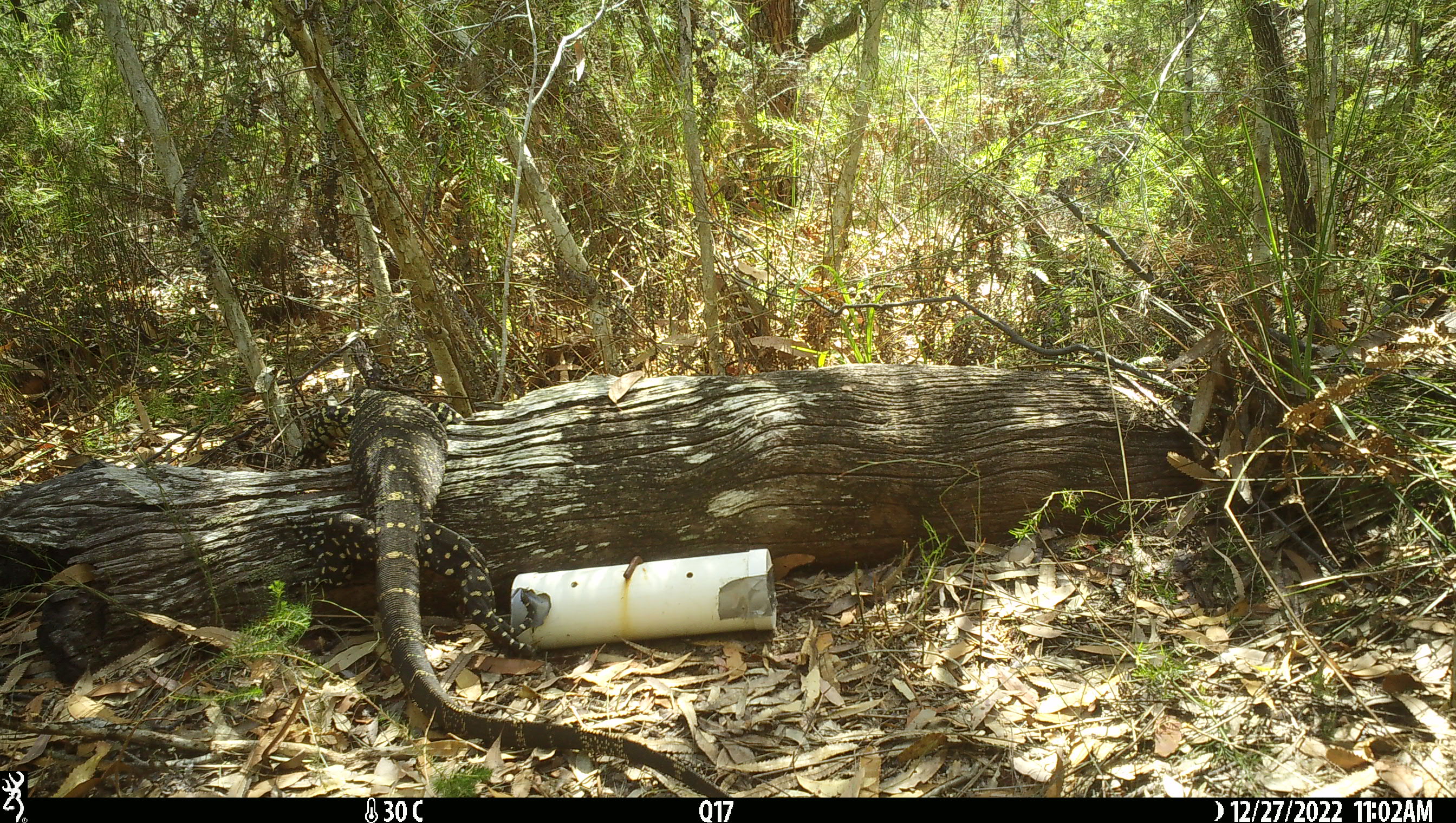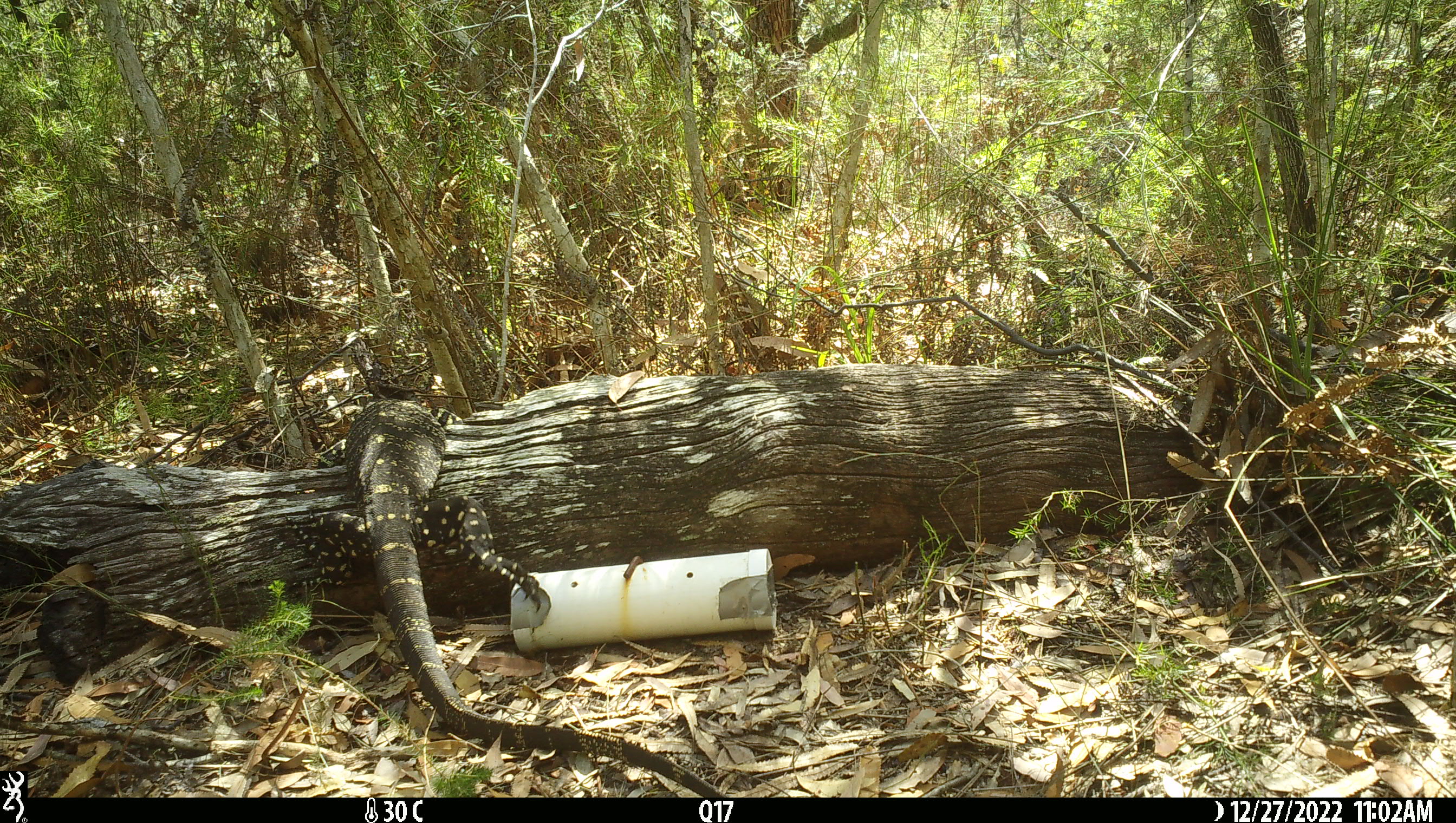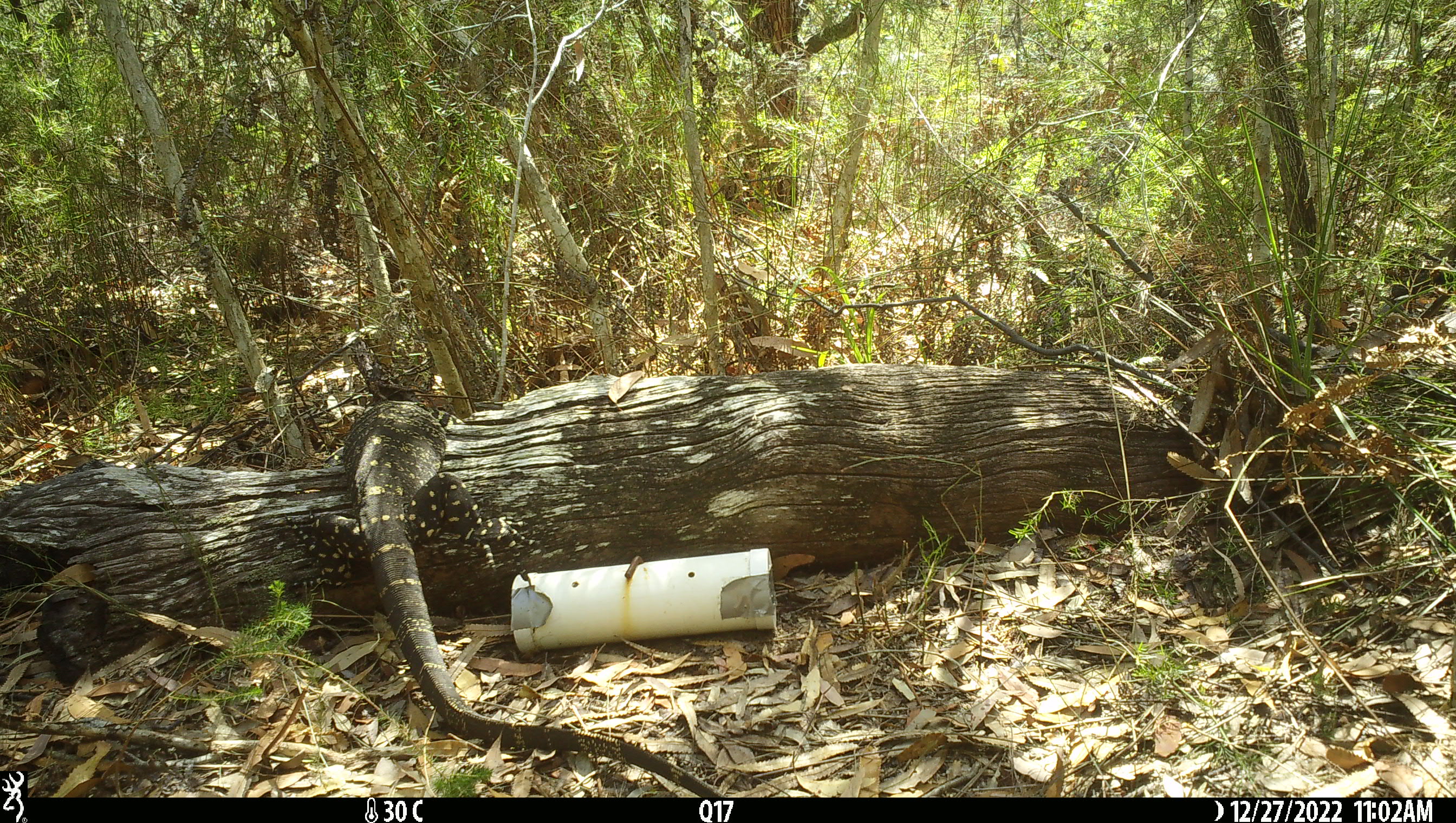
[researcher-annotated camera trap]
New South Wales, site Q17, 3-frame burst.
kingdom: Animalia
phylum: Chordata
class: Reptilia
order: Squamata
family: Varanidae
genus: Varanus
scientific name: Varanus varius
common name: lace monitor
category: goanna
Goanna (lace monitor) (Varanus varius).